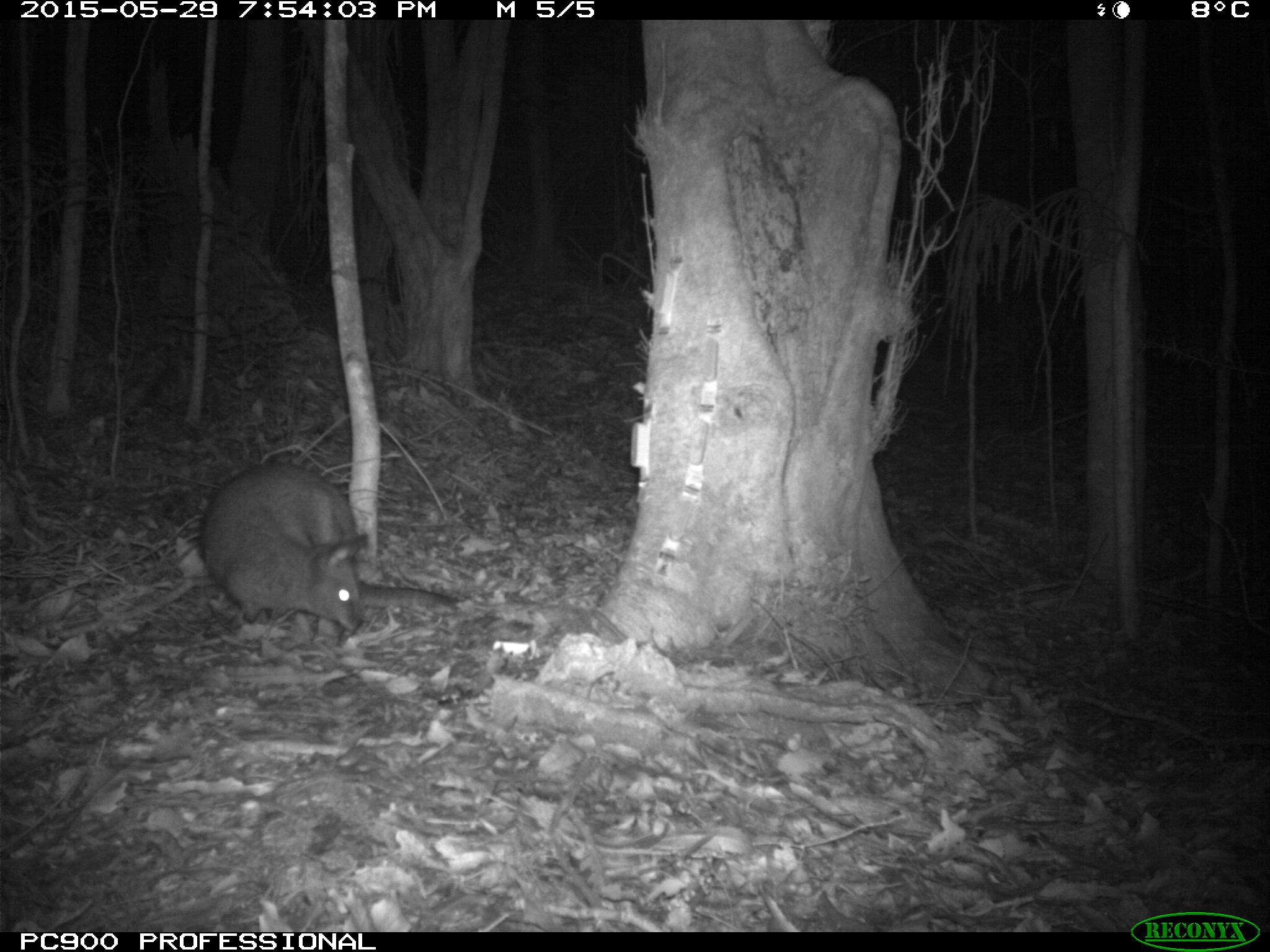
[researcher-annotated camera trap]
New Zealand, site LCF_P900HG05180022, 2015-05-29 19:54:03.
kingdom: Animalia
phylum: Chordata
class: Mammalia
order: Diprotodontia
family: Macropodidae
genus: Notamacropus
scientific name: Notamacropus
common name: wallaby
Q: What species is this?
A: Wallaby (Notamacropus).